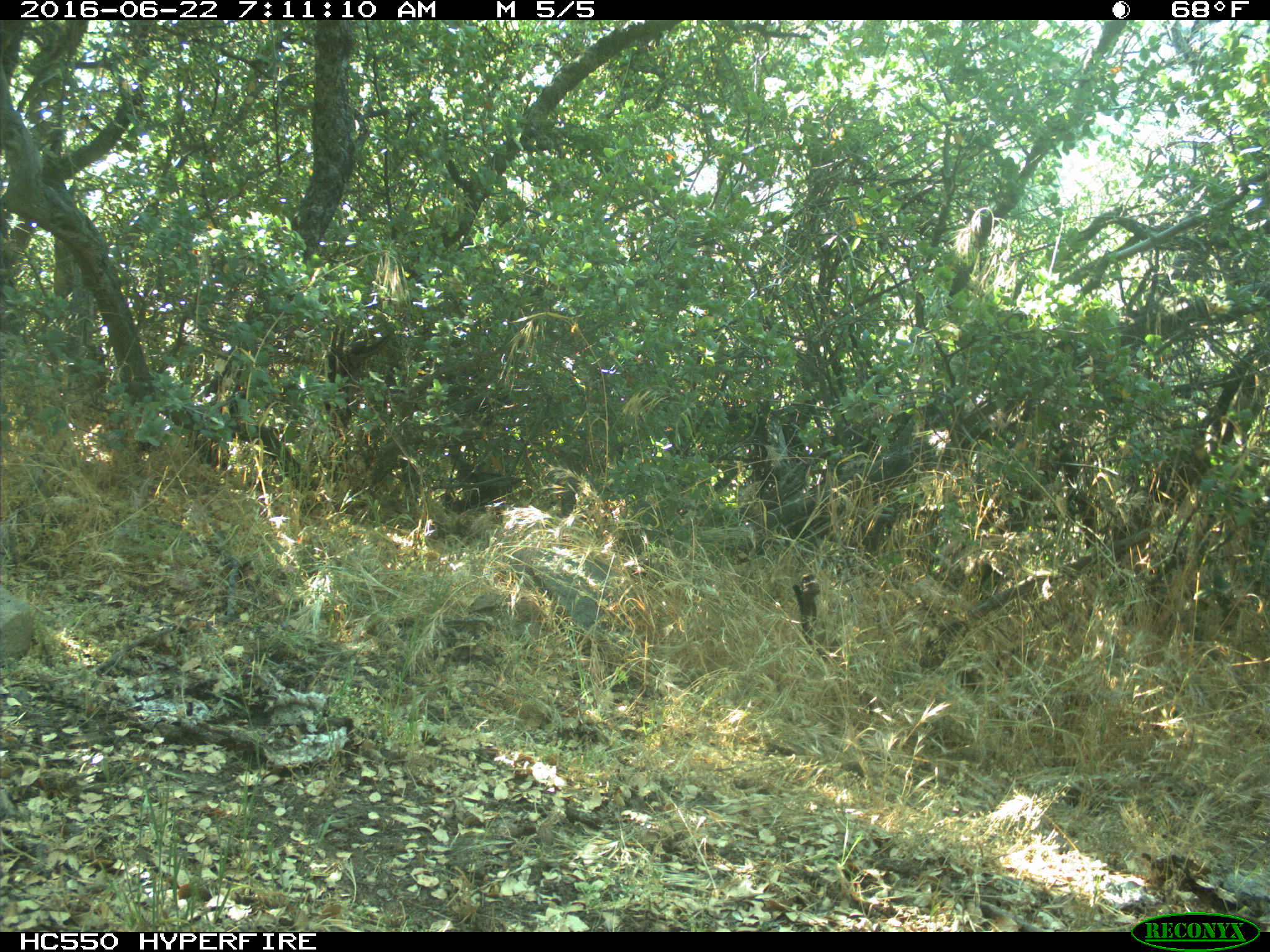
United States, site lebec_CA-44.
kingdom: Animalia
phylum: Chordata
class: Mammalia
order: Artiodactyla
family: Bovidae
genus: Bos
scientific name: Bos taurus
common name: domestic cow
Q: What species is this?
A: Bos taurus (domestic cow).